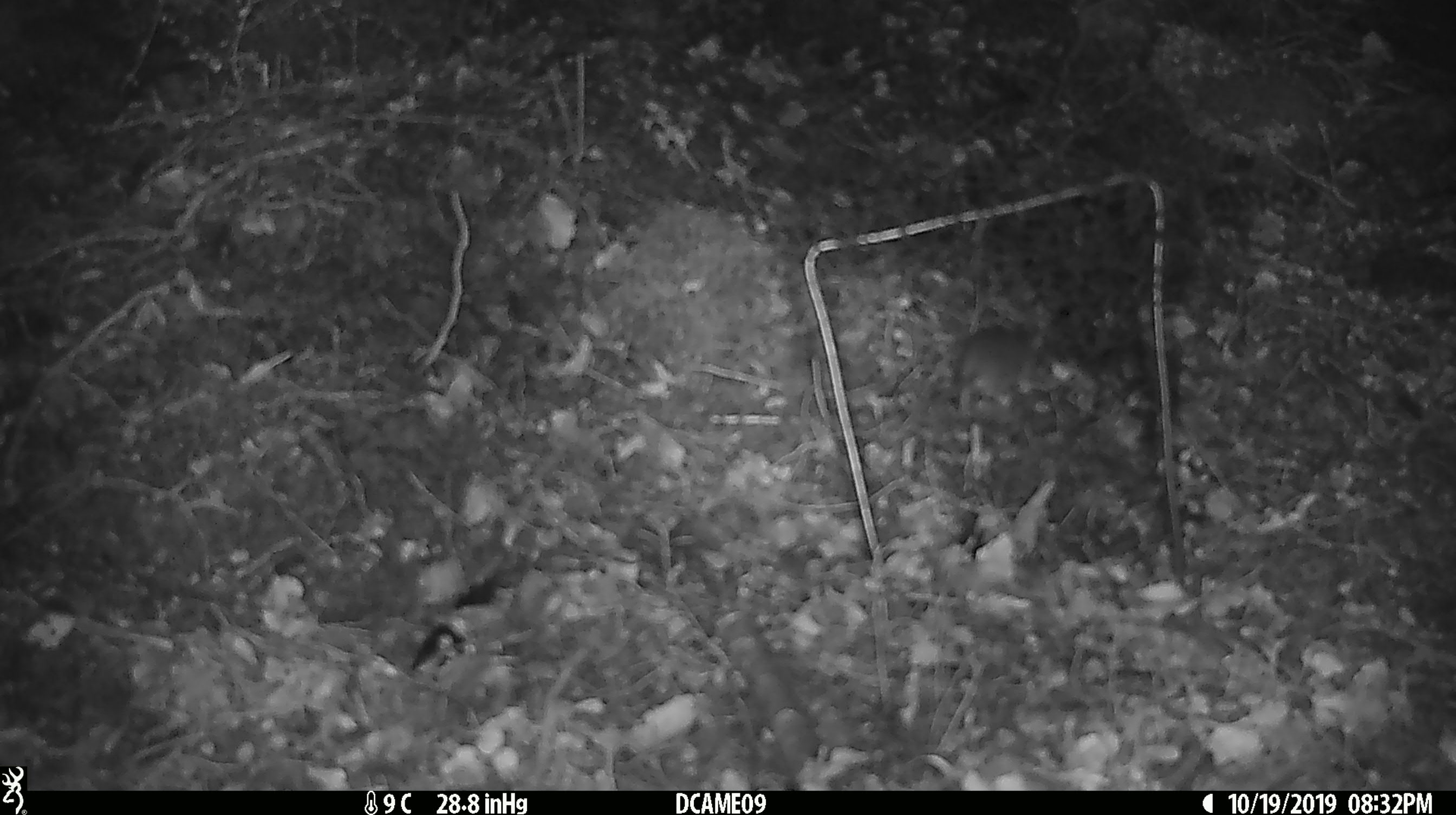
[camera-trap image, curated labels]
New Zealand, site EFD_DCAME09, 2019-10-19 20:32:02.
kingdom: Animalia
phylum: Chordata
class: Mammalia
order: Rodentia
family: Muridae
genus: Mus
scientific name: Mus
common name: mouse